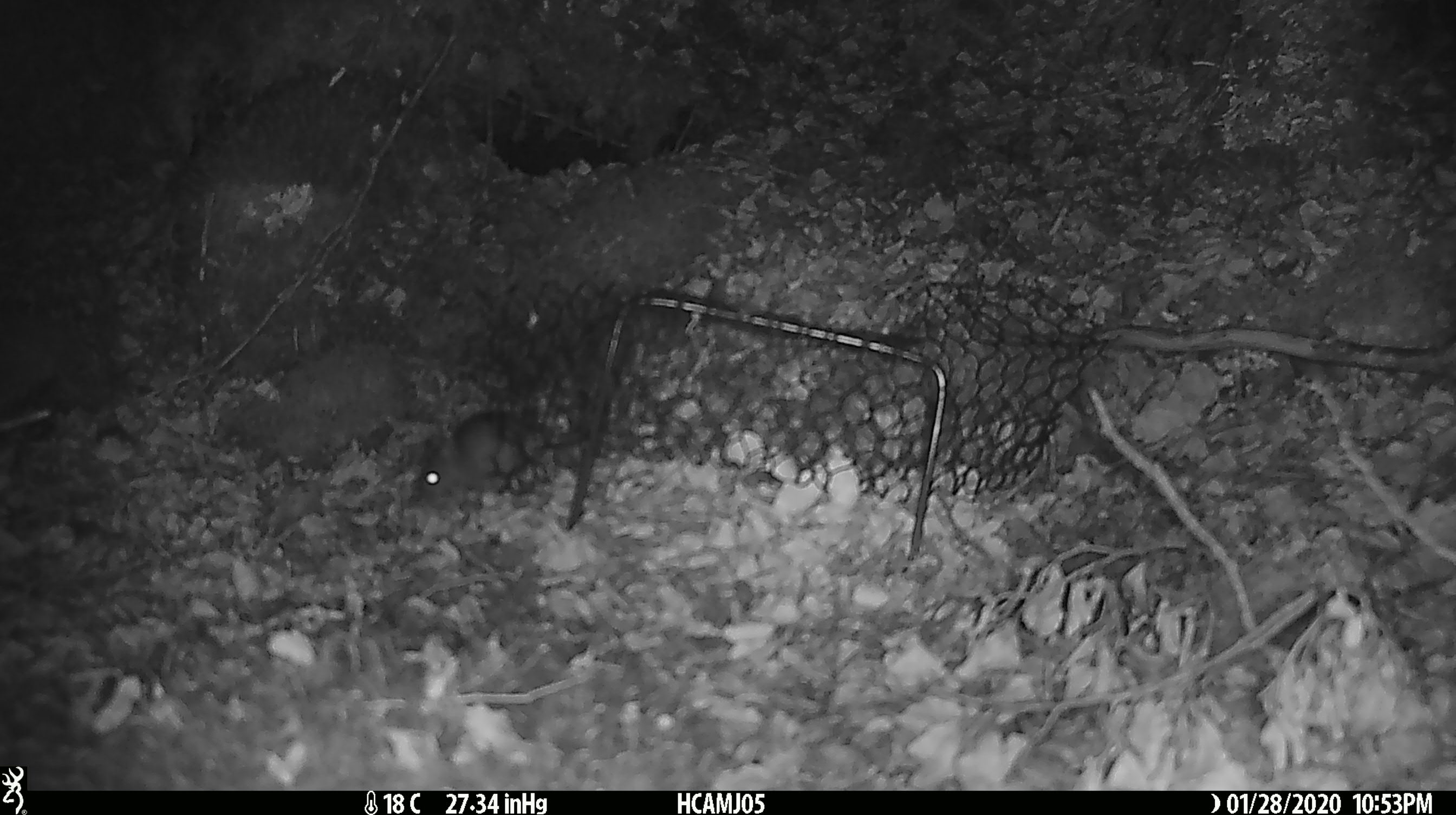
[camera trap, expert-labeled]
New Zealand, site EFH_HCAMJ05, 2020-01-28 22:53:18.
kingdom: Animalia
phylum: Chordata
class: Mammalia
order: Rodentia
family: Muridae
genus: Mus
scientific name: Mus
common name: mouse